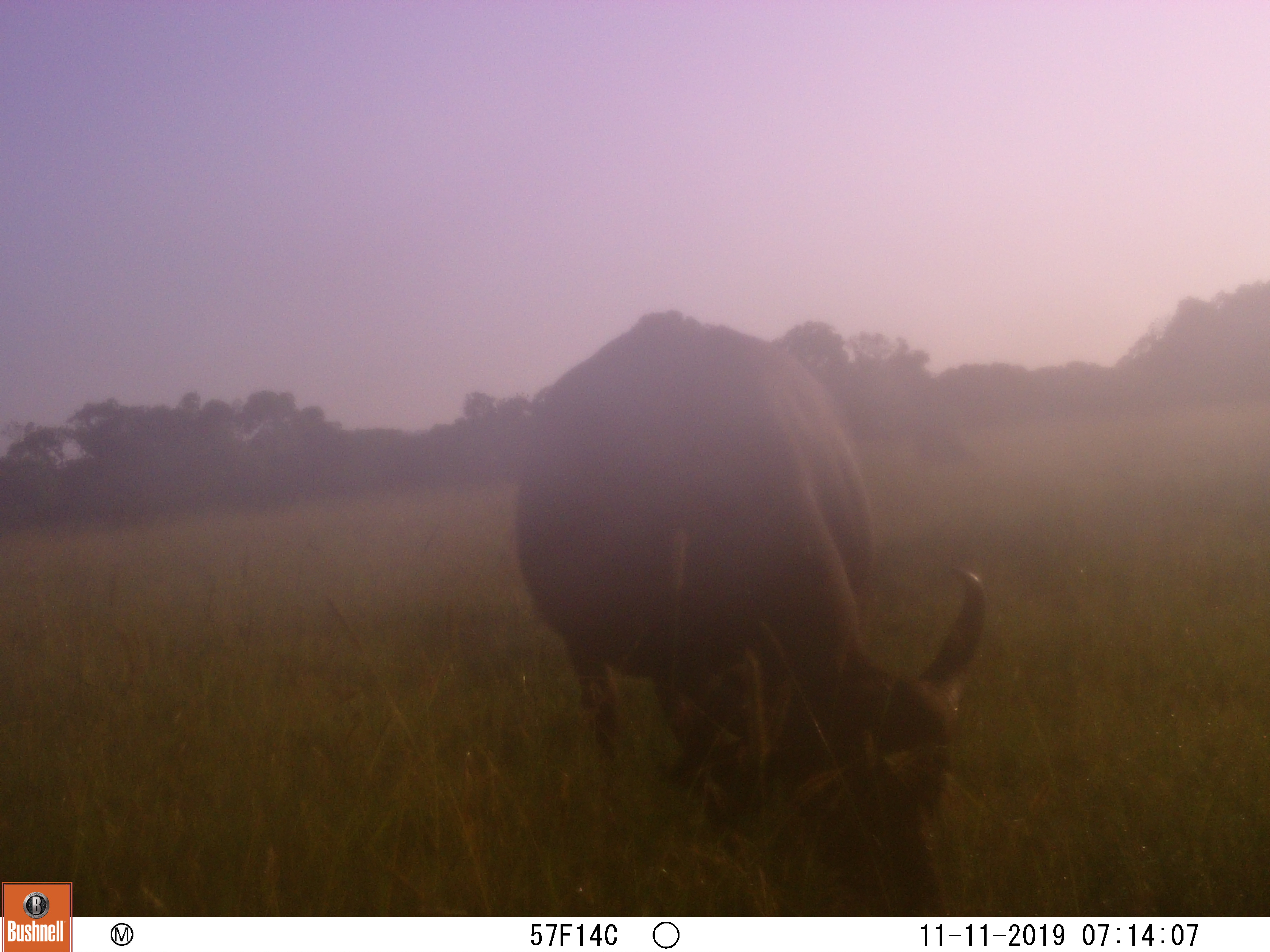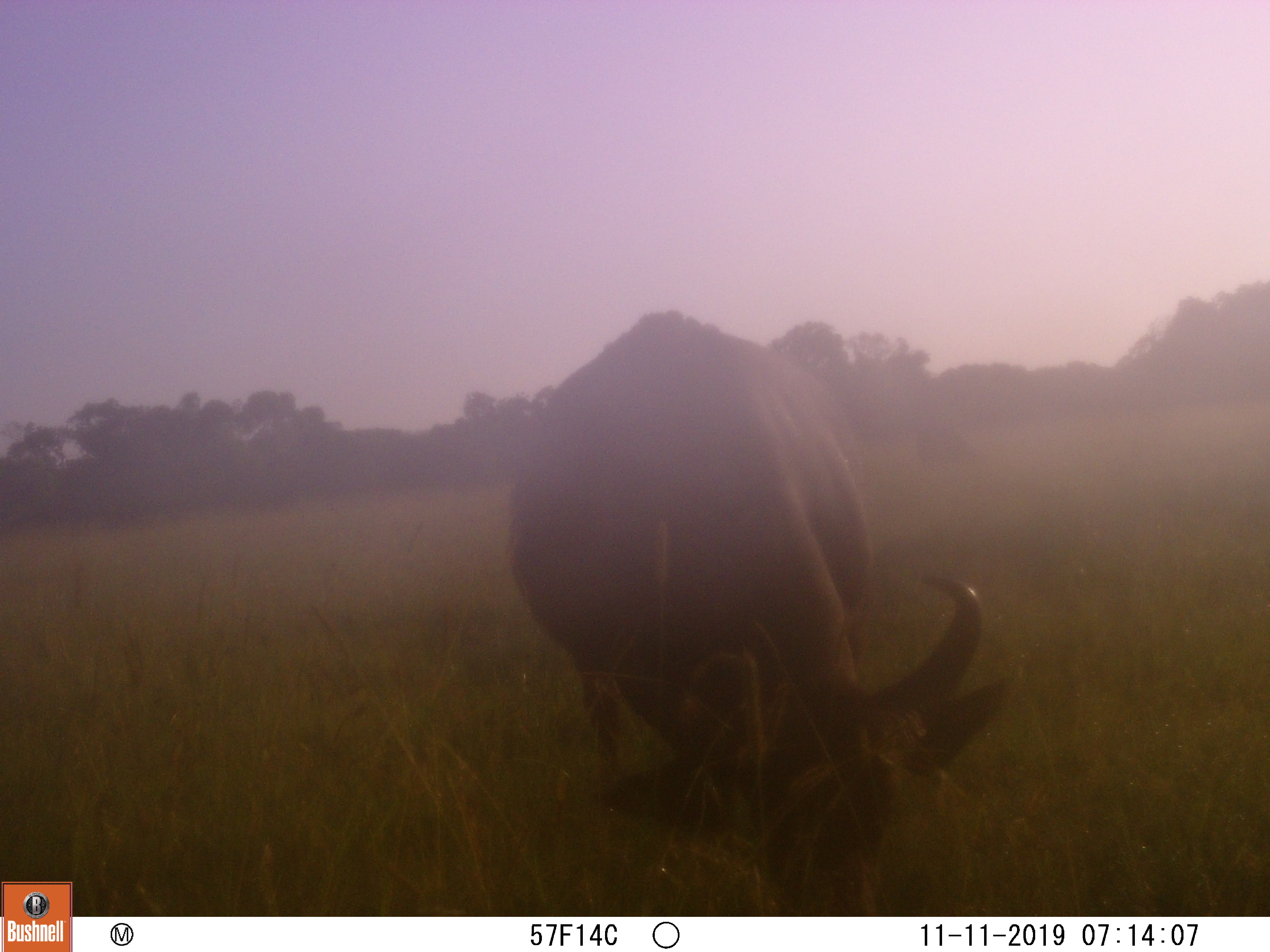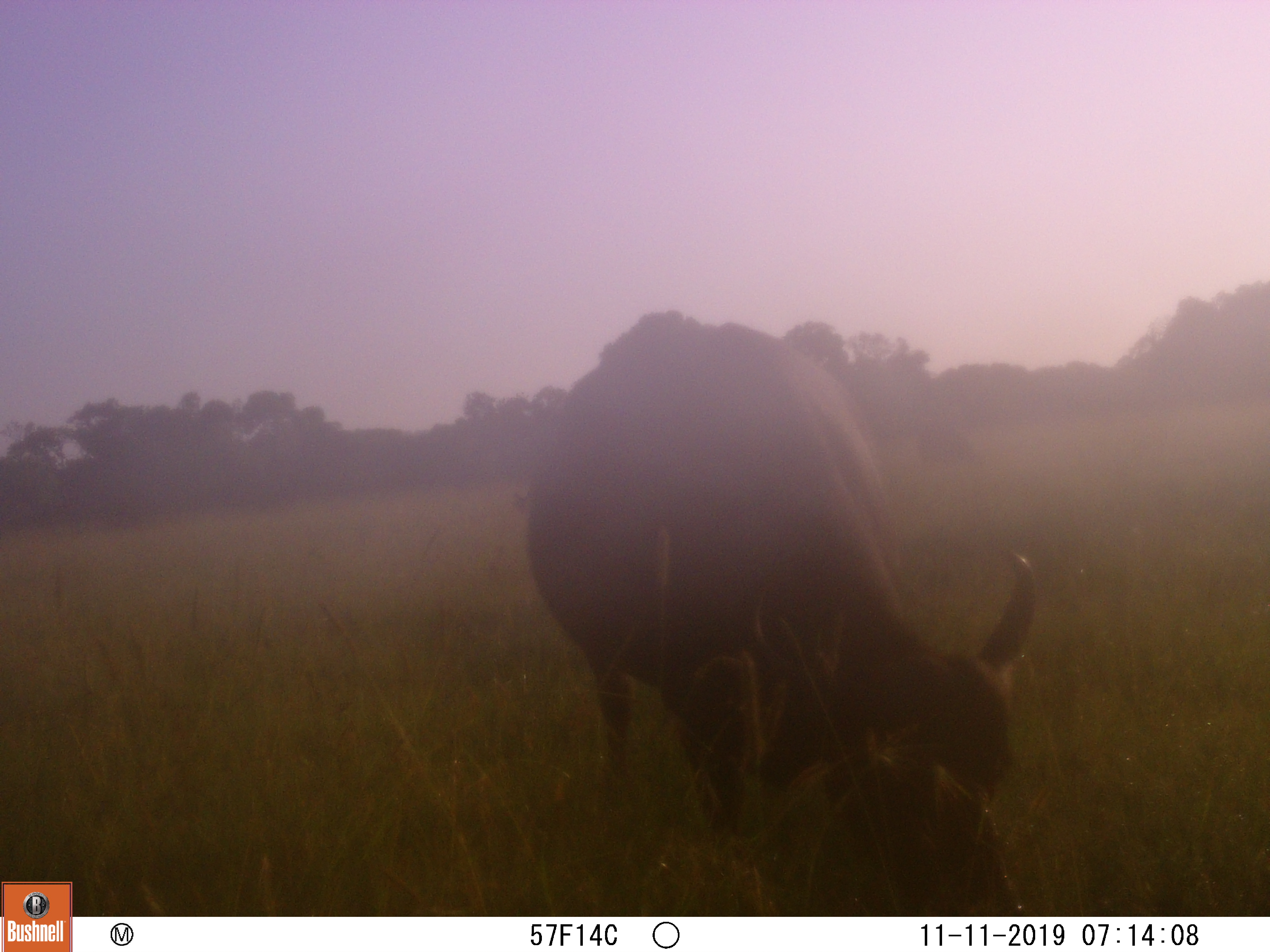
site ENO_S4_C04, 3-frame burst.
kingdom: Animalia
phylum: Chordata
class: Mammalia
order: Artiodactyla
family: Bovidae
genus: Syncerus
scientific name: Syncerus caffer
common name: african buffalo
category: buffalo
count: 1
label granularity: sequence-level